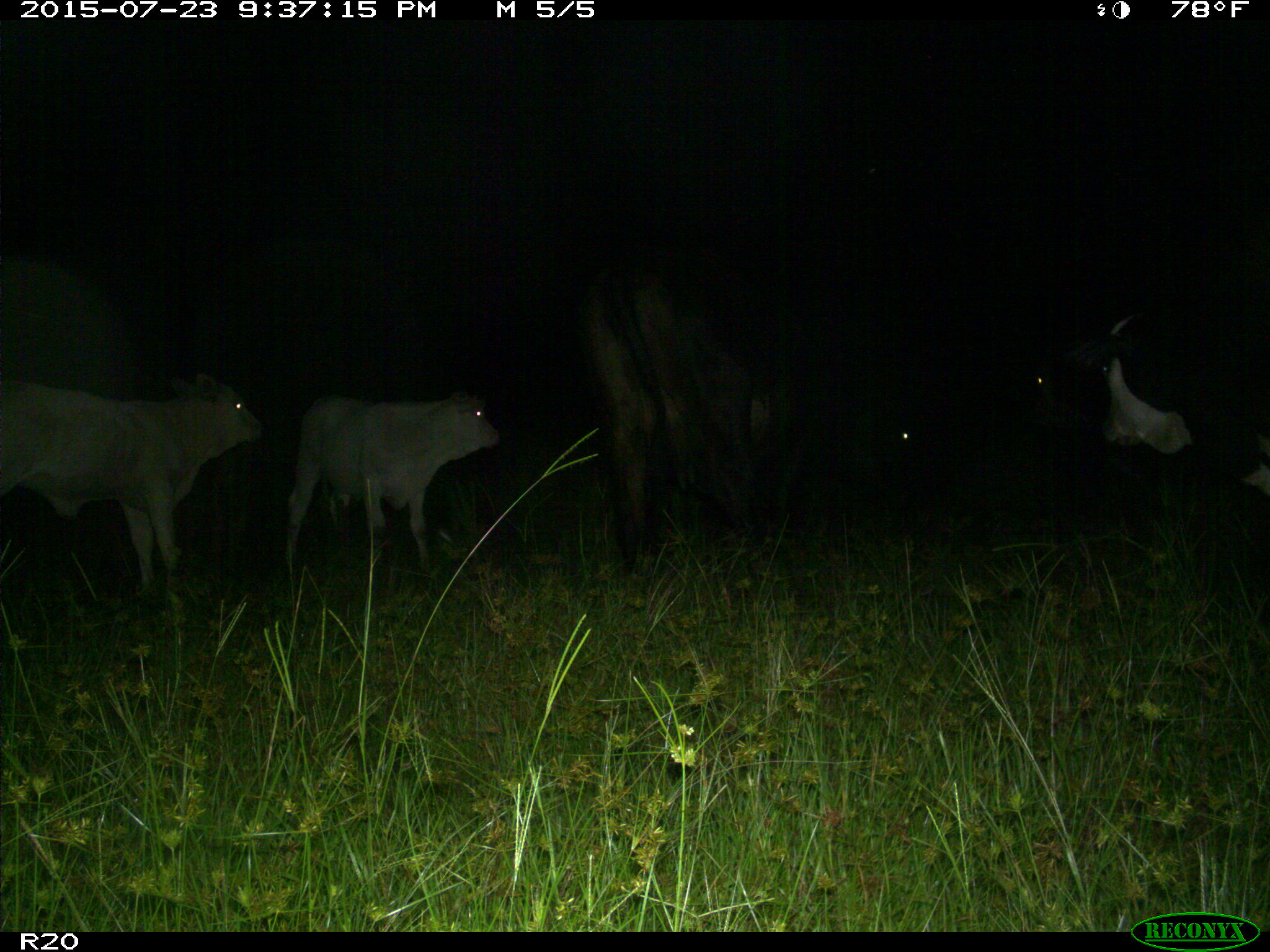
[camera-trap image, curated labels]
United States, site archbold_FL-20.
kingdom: Animalia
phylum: Chordata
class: Mammalia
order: Artiodactyla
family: Bovidae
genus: Bos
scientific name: Bos taurus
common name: domestic cow